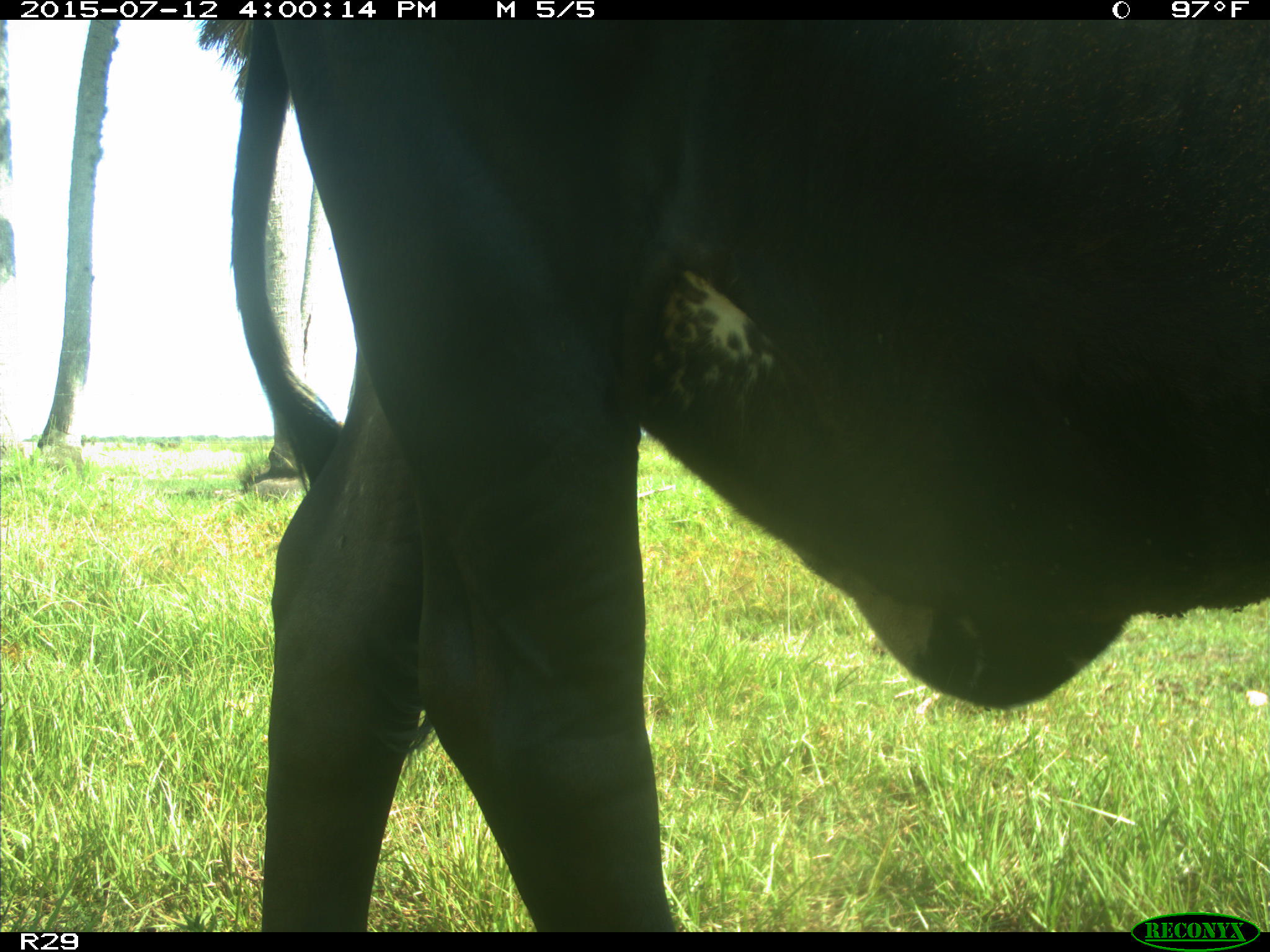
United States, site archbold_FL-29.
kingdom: Animalia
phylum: Chordata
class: Mammalia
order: Artiodactyla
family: Bovidae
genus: Bos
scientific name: Bos taurus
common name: domestic cow